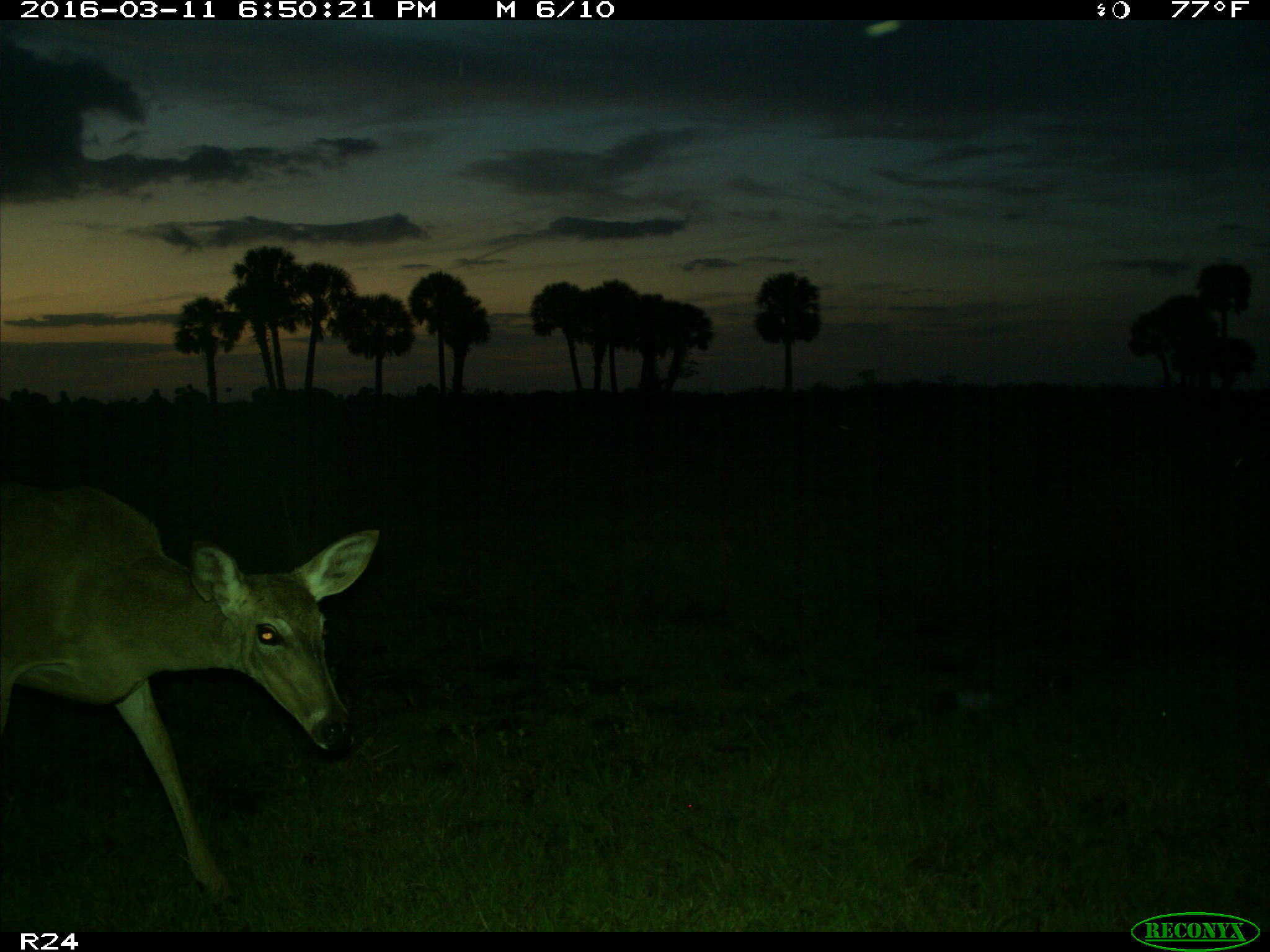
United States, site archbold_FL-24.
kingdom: Animalia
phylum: Chordata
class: Mammalia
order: Artiodactyla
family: Cervidae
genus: Odocoileus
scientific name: Odocoileus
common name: deer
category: unidentified deer